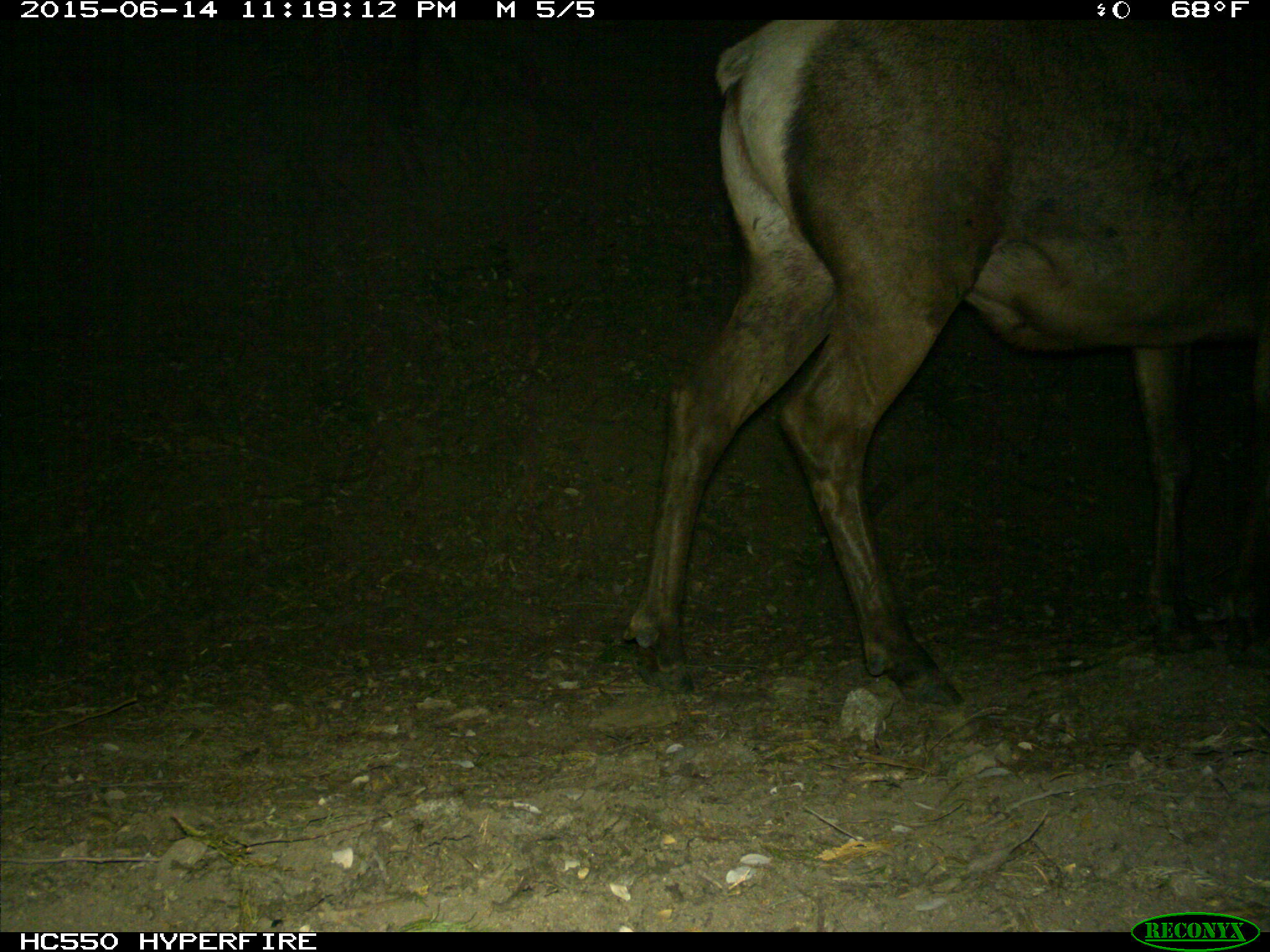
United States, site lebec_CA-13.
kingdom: Animalia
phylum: Chordata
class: Mammalia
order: Artiodactyla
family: Cervidae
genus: Cervus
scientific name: Cervus canadensis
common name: elk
Cervus canadensis (elk).